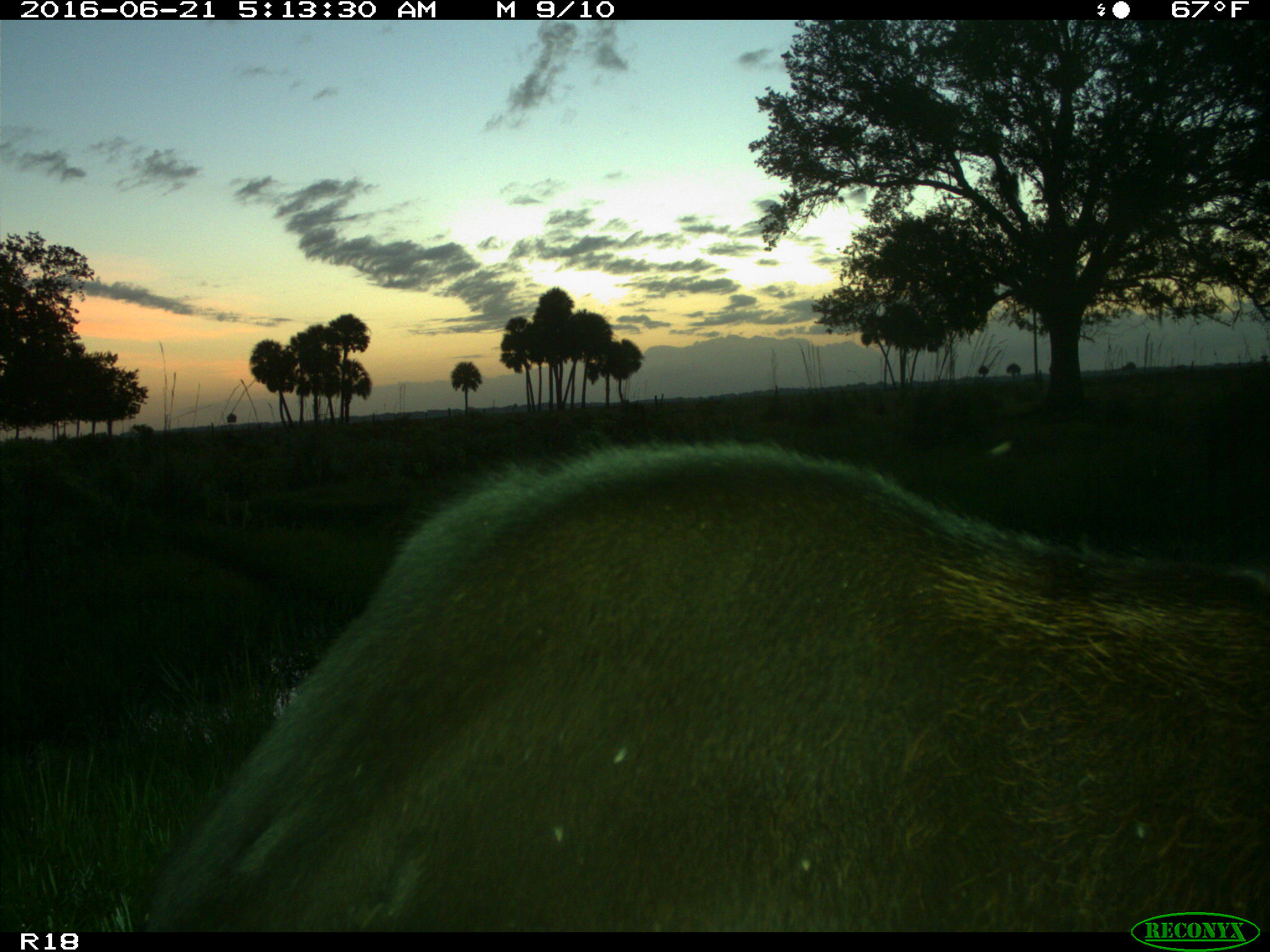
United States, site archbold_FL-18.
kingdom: Animalia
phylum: Chordata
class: Mammalia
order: Artiodactyla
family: Bovidae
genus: Bos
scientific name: Bos taurus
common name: domestic cow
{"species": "Bos taurus (domestic cow)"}